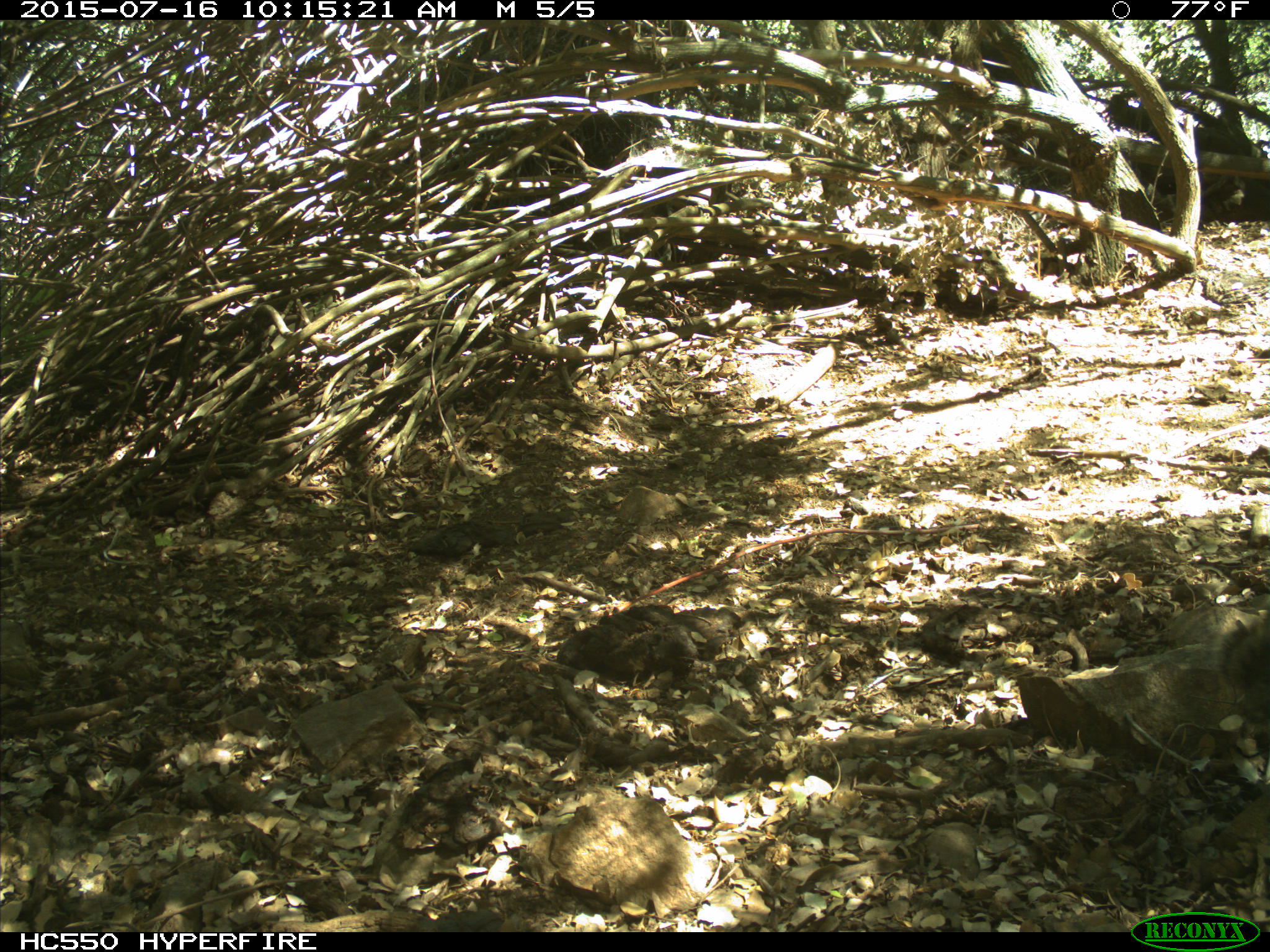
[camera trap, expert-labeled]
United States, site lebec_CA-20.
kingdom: Animalia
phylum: Chordata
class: Mammalia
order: Rodentia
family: Sciuridae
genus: Sciurus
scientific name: Sciurus carolinensis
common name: eastern gray squirrel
Sciurus carolinensis (eastern gray squirrel).